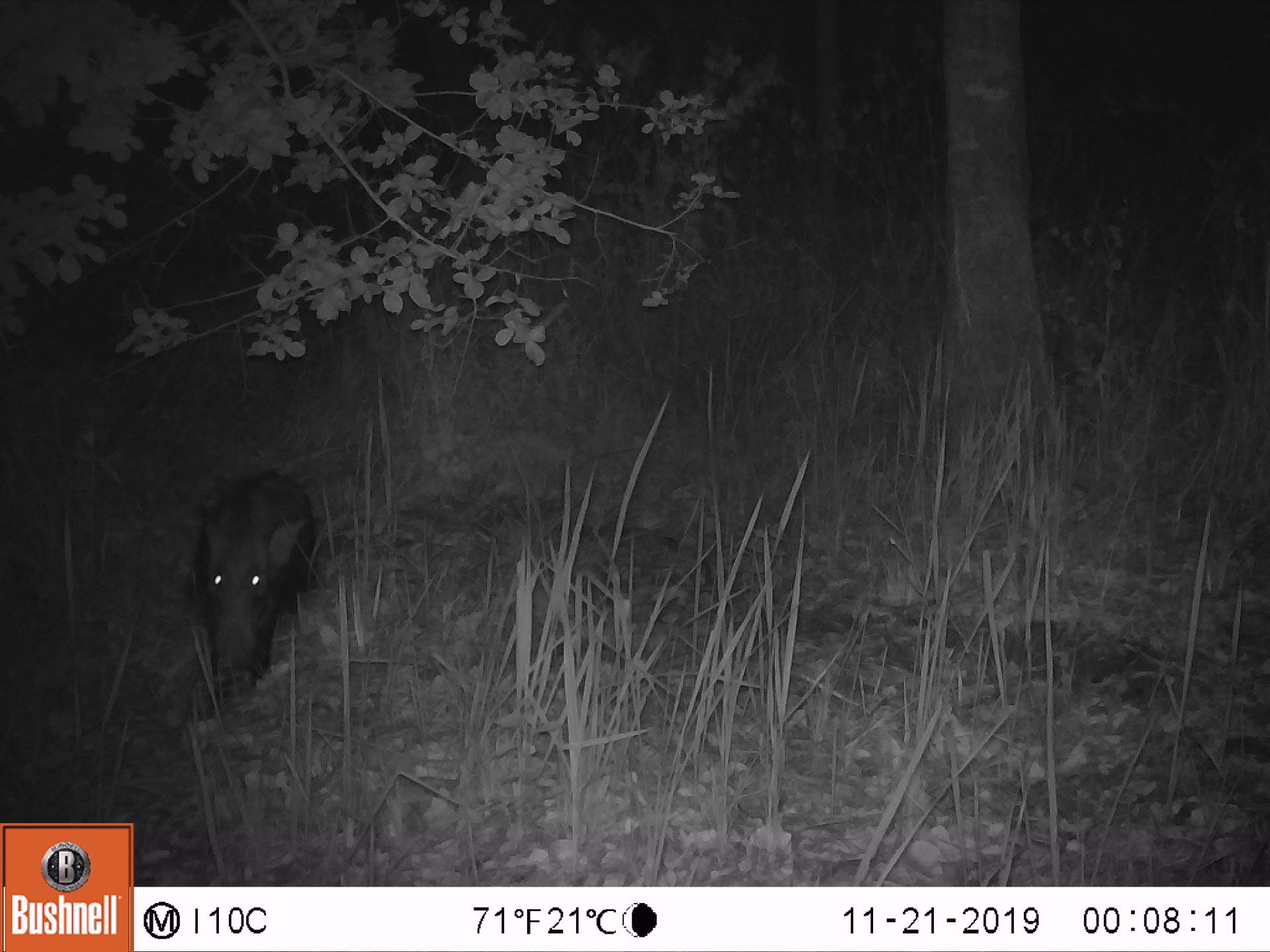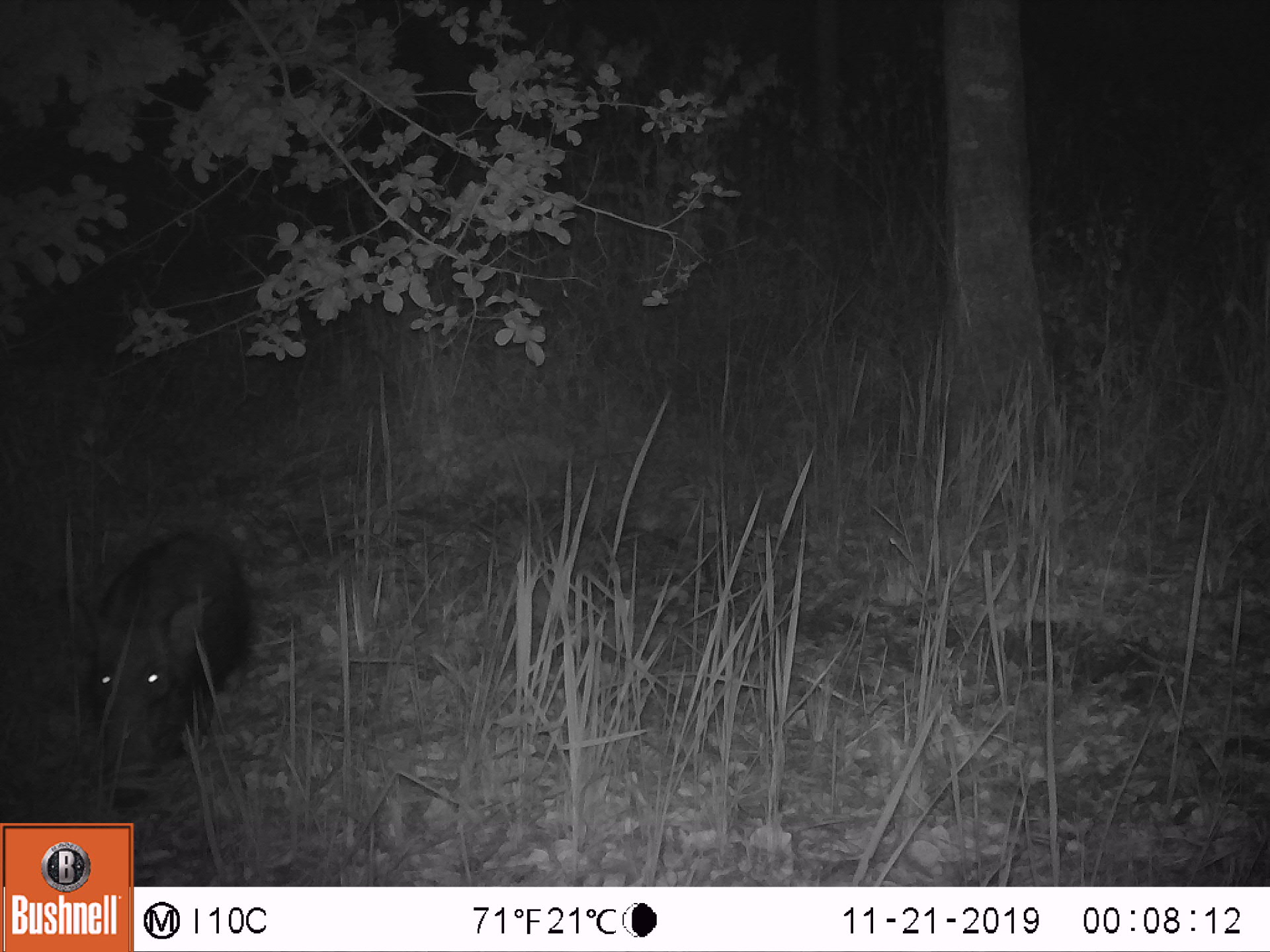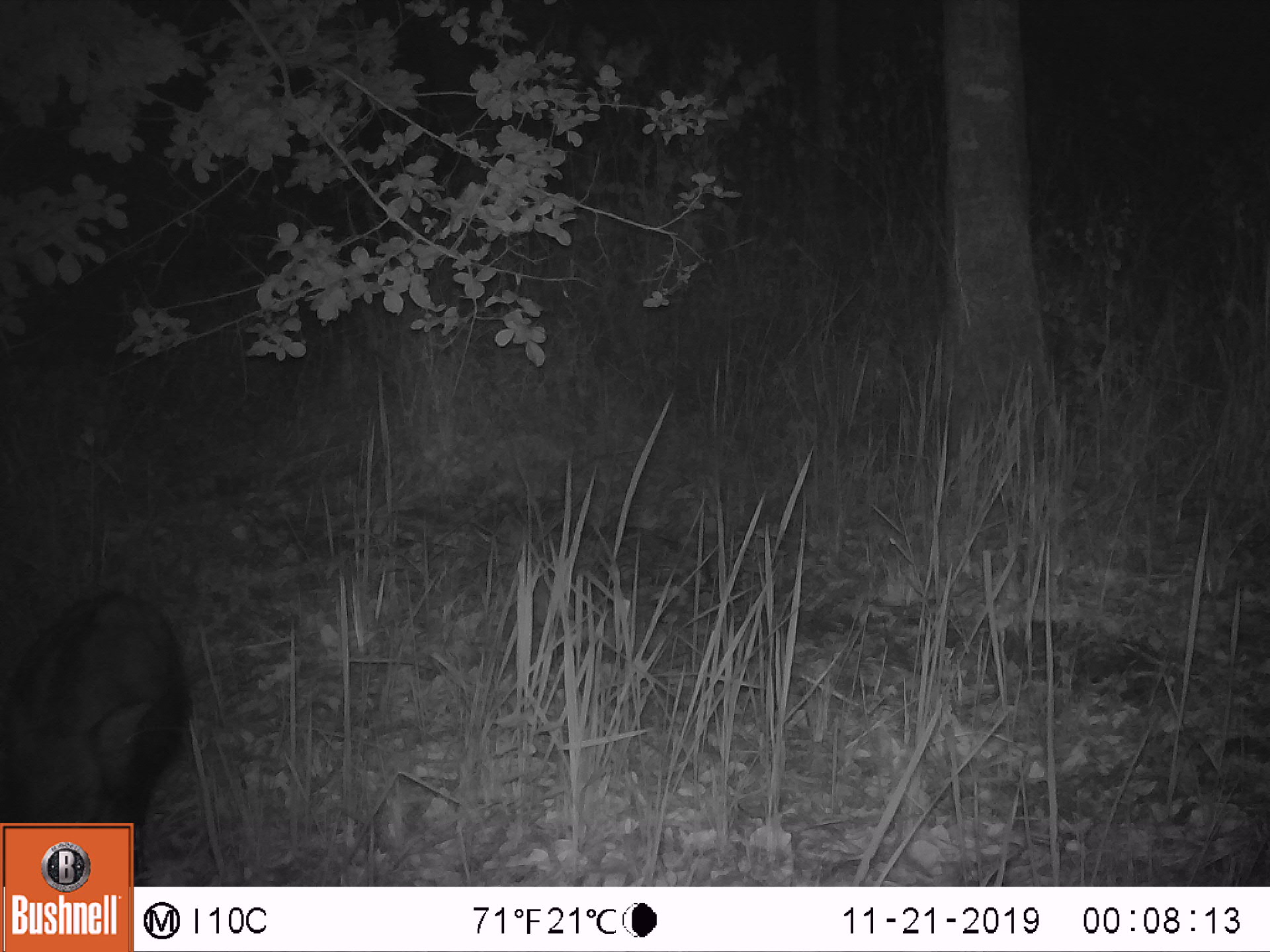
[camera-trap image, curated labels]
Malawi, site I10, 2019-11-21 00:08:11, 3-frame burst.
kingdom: Animalia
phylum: Chordata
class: Mammalia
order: Artiodactyla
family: Suidae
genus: Potamochoerus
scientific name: Potamochoerus larvatus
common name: bushpig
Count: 1.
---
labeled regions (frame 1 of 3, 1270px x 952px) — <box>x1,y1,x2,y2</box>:
bushpig: <box>183,467,318,711</box>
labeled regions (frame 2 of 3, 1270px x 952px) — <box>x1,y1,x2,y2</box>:
bushpig: <box>52,519,267,816</box>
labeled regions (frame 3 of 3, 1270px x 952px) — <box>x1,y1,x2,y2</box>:
bushpig: <box>0,586,193,818</box>